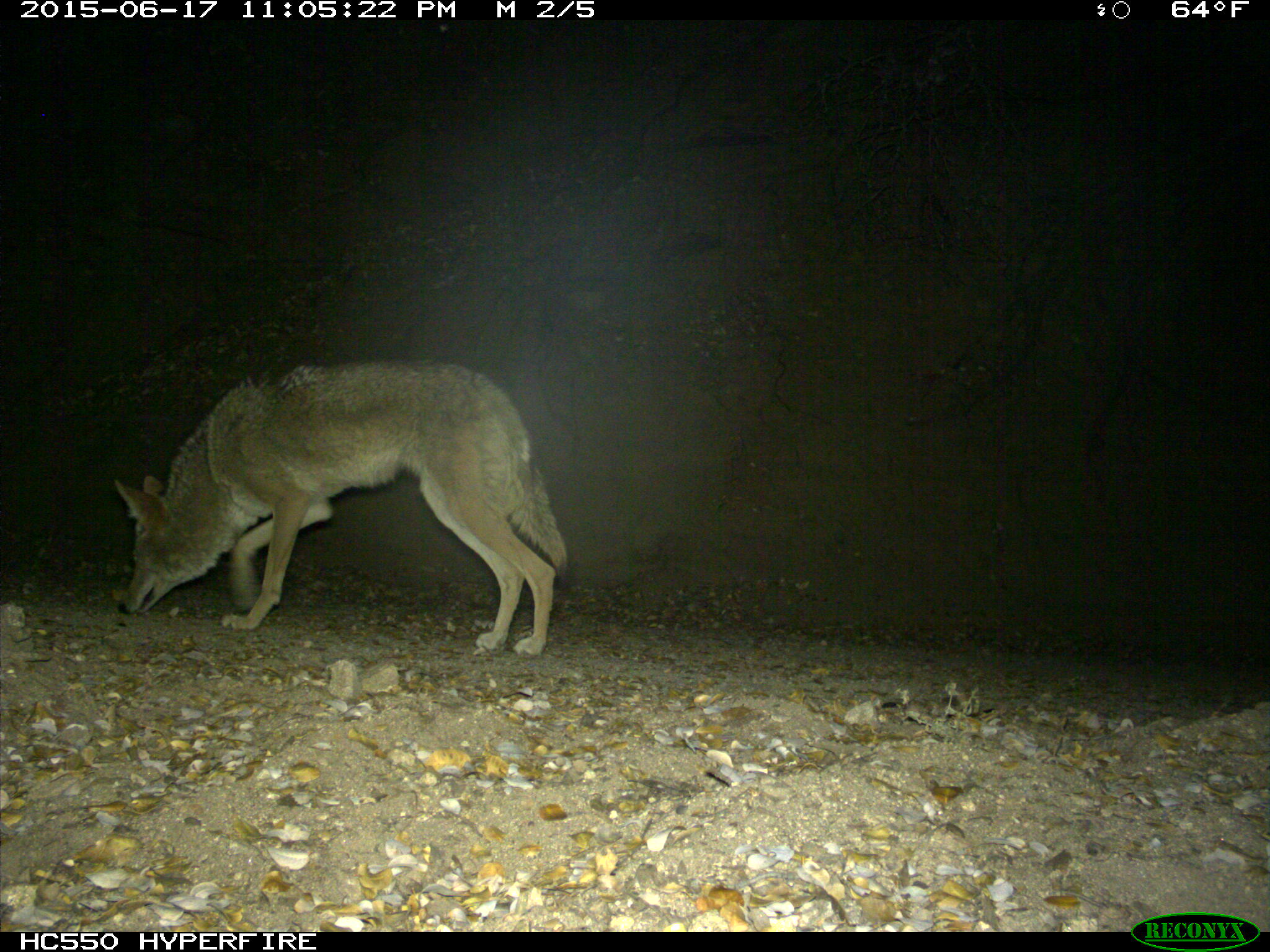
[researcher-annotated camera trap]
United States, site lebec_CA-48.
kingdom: Animalia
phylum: Chordata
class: Mammalia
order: Carnivora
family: Canidae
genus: Canis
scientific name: Canis latrans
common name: coyote